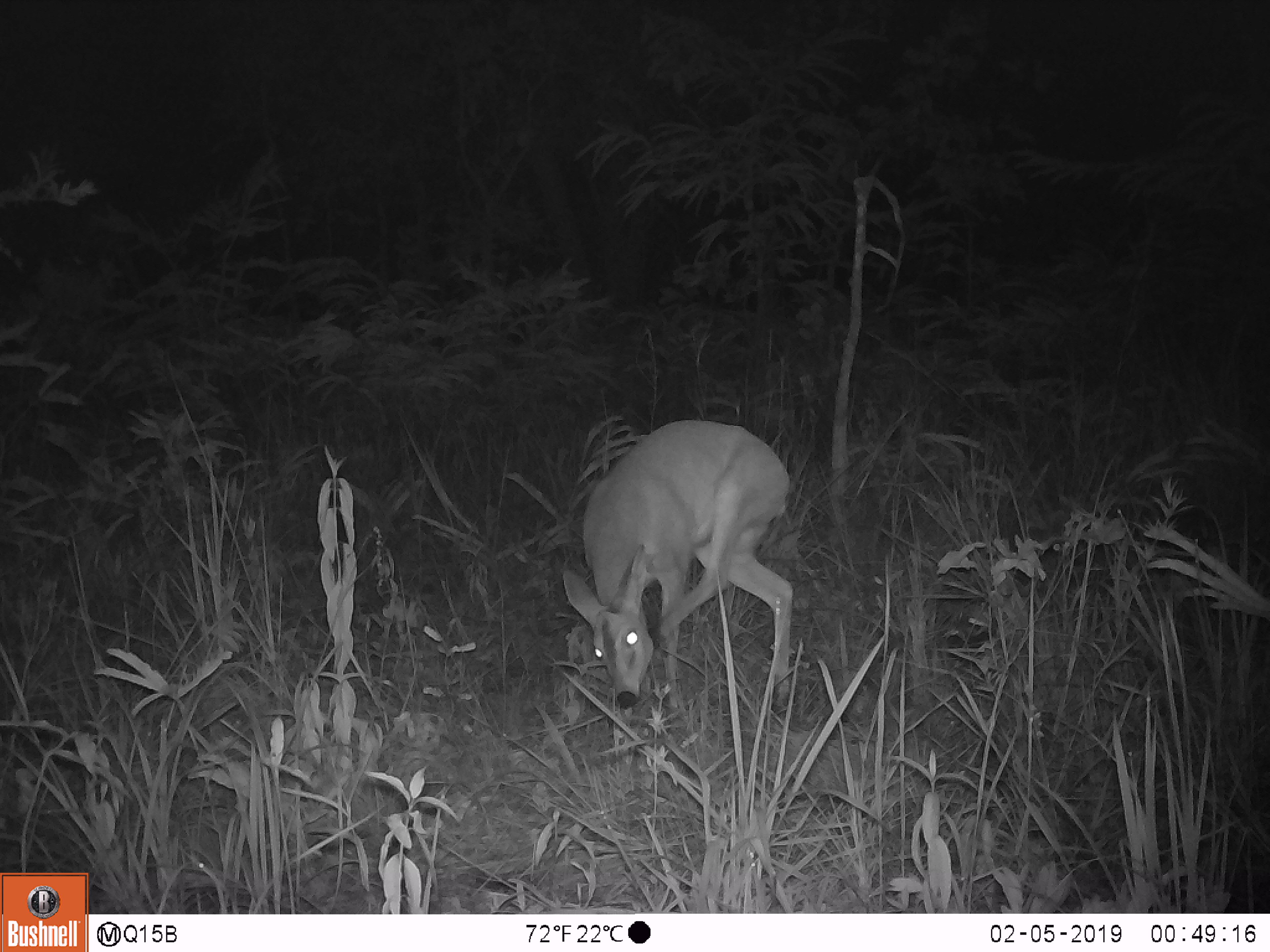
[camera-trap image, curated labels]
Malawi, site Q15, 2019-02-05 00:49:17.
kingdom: Animalia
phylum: Chordata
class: Mammalia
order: Artiodactyla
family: Bovidae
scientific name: Antilopinae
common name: small antelope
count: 1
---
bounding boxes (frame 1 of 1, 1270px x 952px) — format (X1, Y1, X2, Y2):
small antelope: (555, 408, 814, 738)